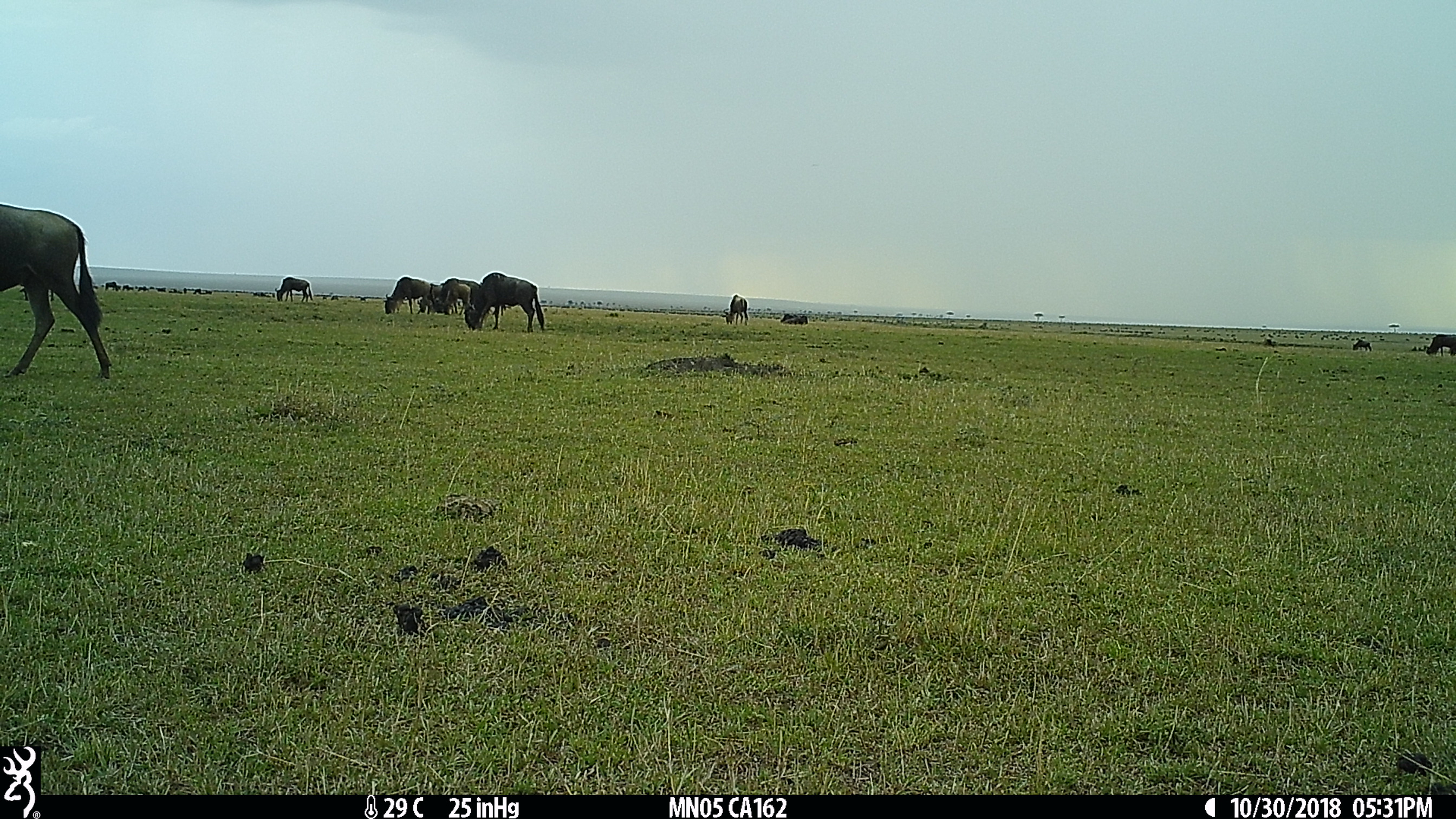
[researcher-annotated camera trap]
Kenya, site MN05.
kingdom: Animalia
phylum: Chordata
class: Mammalia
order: Artiodactyla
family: Bovidae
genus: Connochaetes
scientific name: Connochaetes taurinus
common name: blue wildebeest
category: wildebeest